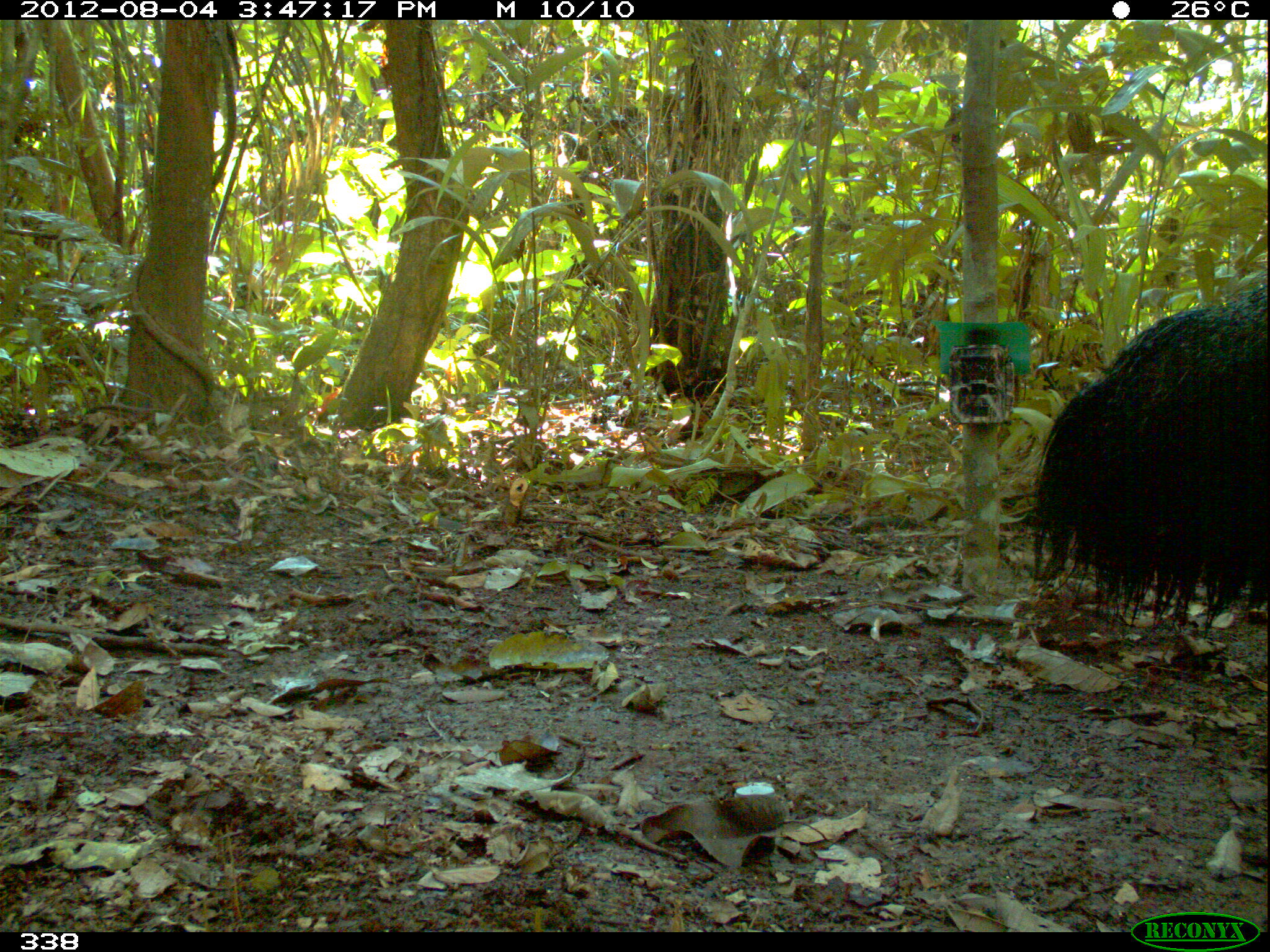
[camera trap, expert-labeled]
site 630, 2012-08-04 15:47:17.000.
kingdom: Animalia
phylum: Chordata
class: Mammalia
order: Pilosa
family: Myrmecophagidae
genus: Myrmecophaga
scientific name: Myrmecophaga tridactyla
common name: giant anteater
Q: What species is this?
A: Myrmecophaga tridactyla (giant anteater).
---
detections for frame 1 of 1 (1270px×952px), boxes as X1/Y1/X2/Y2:
myrmecophaga tridactyla: 1030/286/1269/631